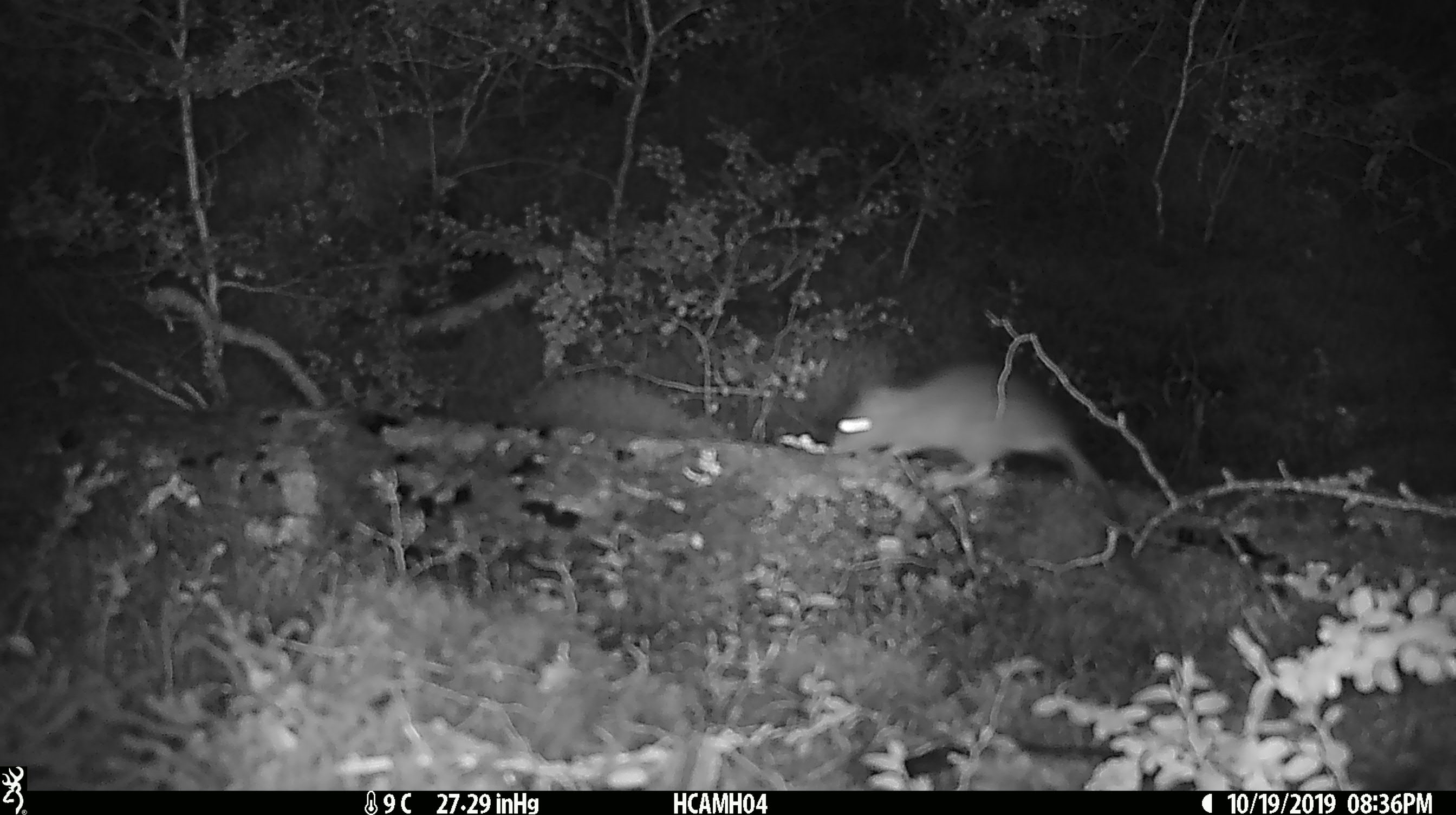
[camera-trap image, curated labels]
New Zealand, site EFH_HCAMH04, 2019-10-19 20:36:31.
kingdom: Animalia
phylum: Chordata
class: Mammalia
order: Rodentia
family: Muridae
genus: Mus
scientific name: Mus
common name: mouse